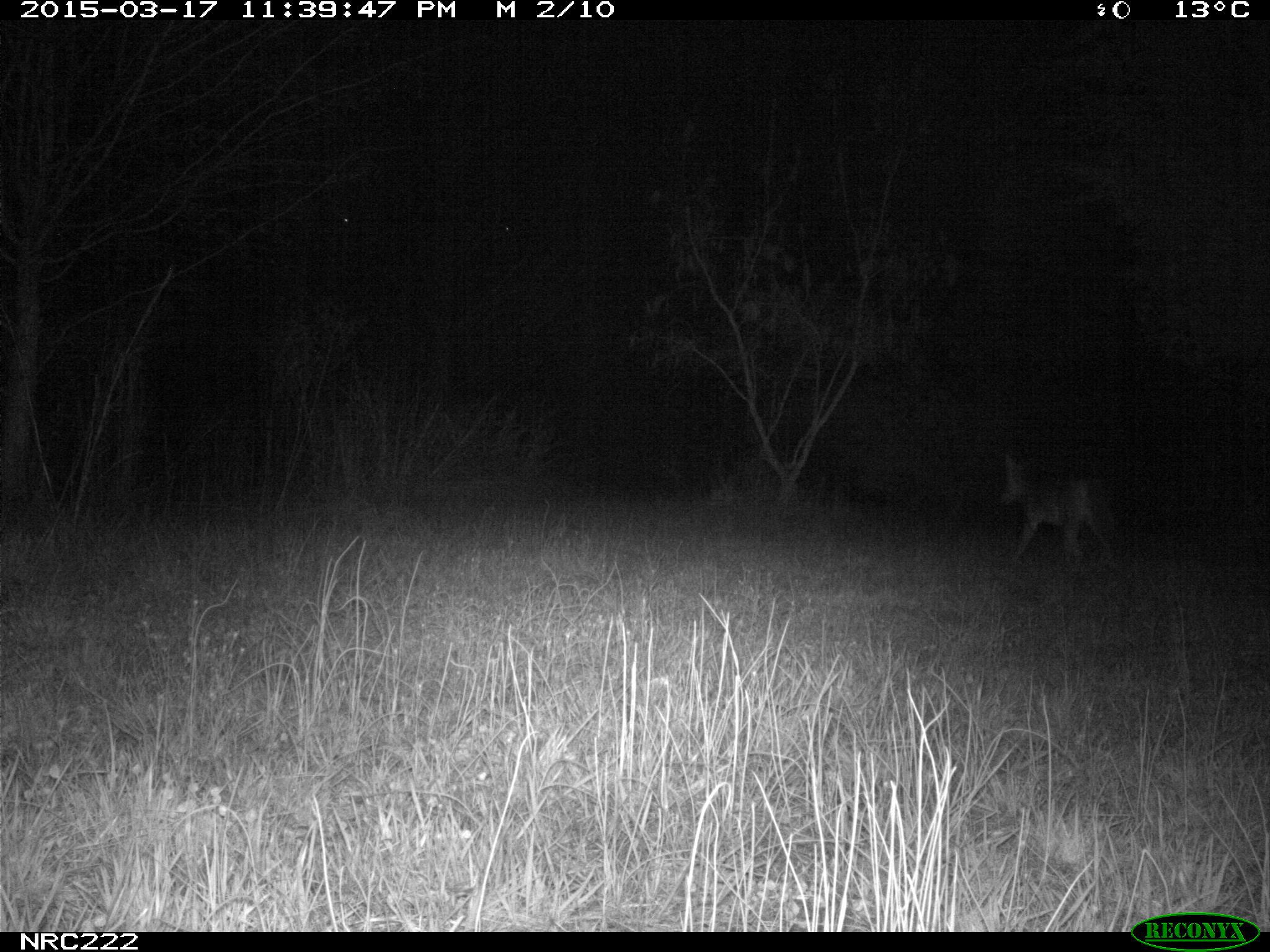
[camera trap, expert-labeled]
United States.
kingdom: Animalia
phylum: Chordata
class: Mammalia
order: Carnivora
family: Canidae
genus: Canis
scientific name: Canis latrans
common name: coyote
Coyote (Canis latrans).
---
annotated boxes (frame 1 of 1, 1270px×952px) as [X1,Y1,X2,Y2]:
Coyote: [990,456,1109,570]